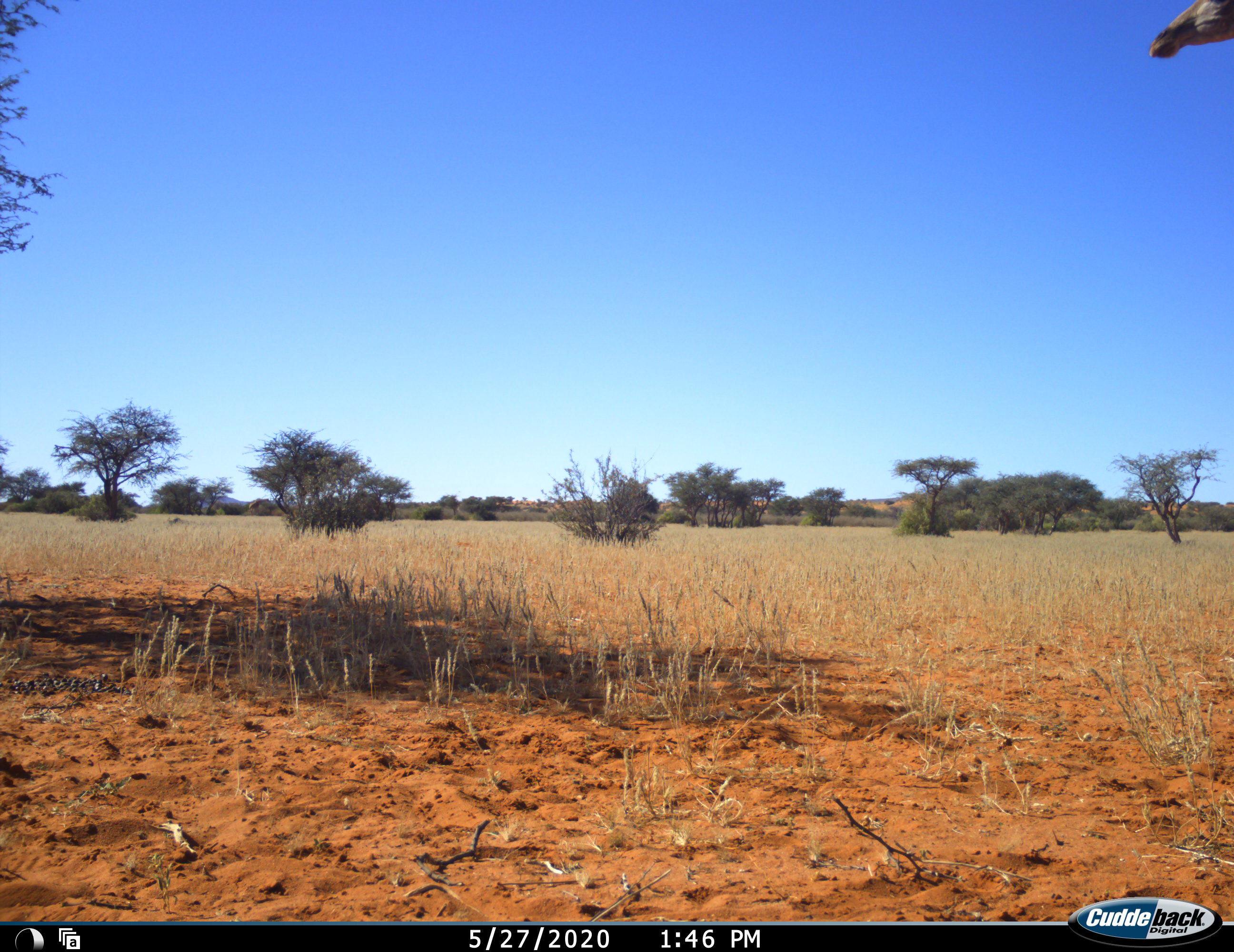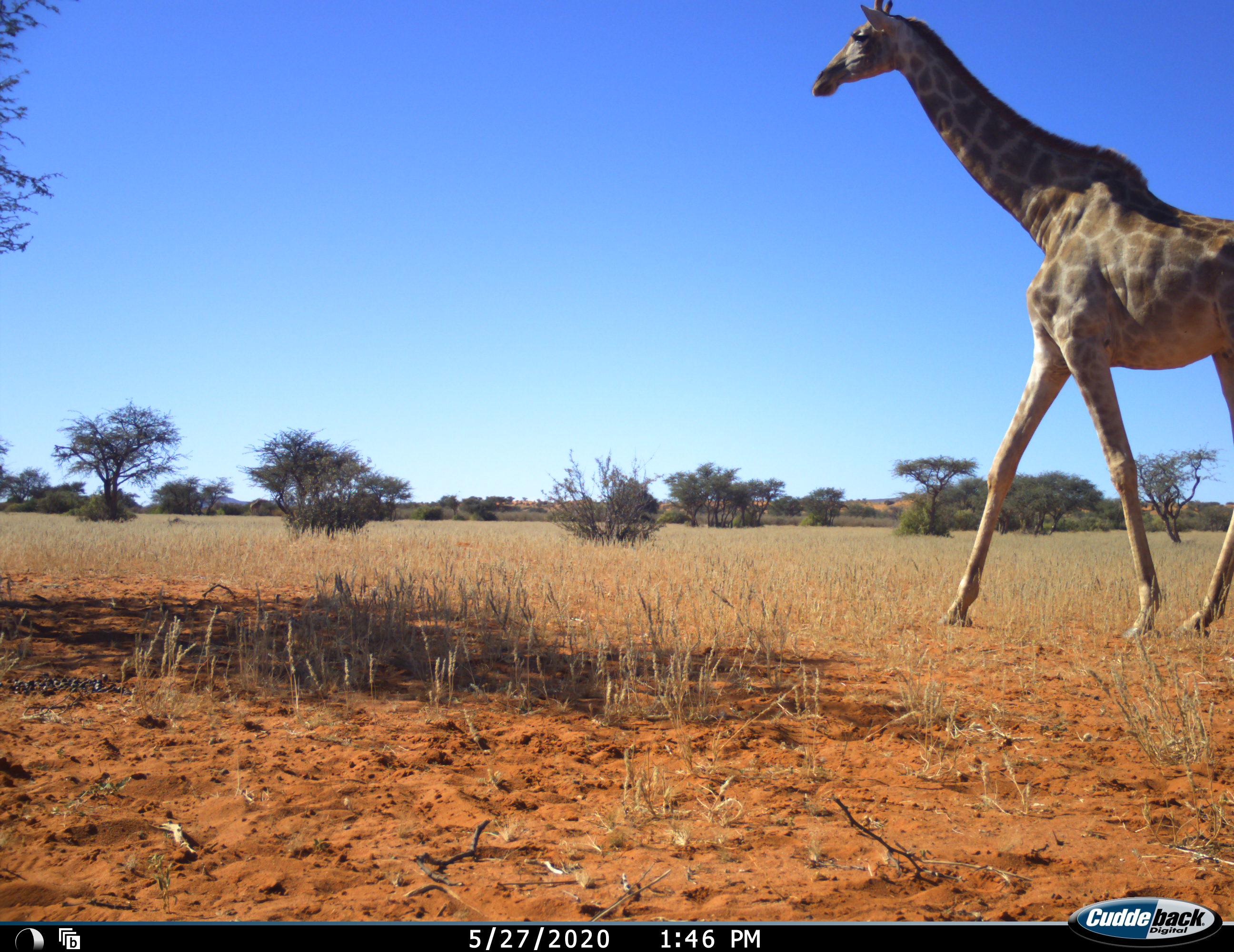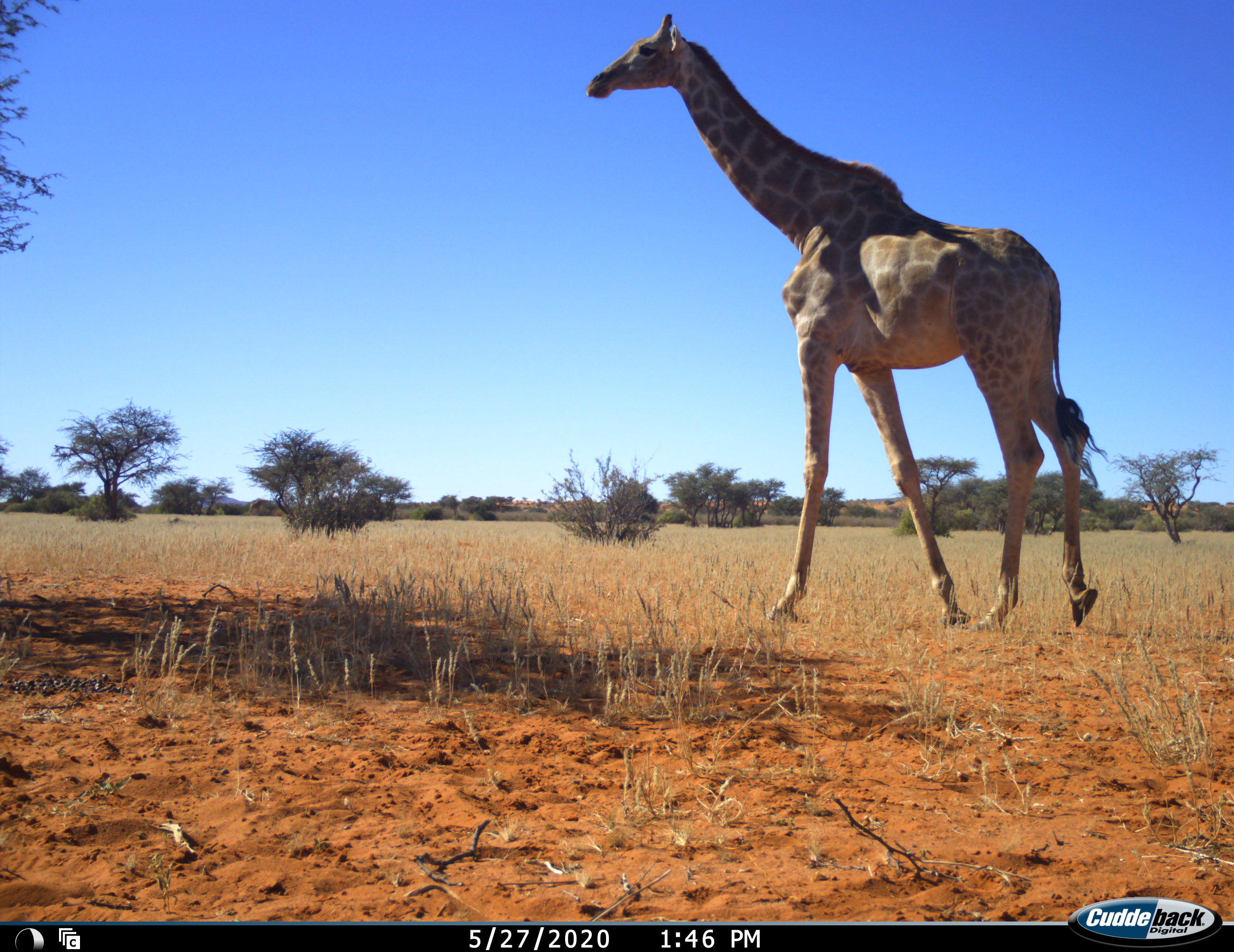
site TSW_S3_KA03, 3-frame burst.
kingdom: Animalia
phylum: Chordata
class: Mammalia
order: Artiodactyla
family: Giraffidae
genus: Giraffa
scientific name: Giraffa camelopardalis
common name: giraffe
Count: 1.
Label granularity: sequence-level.